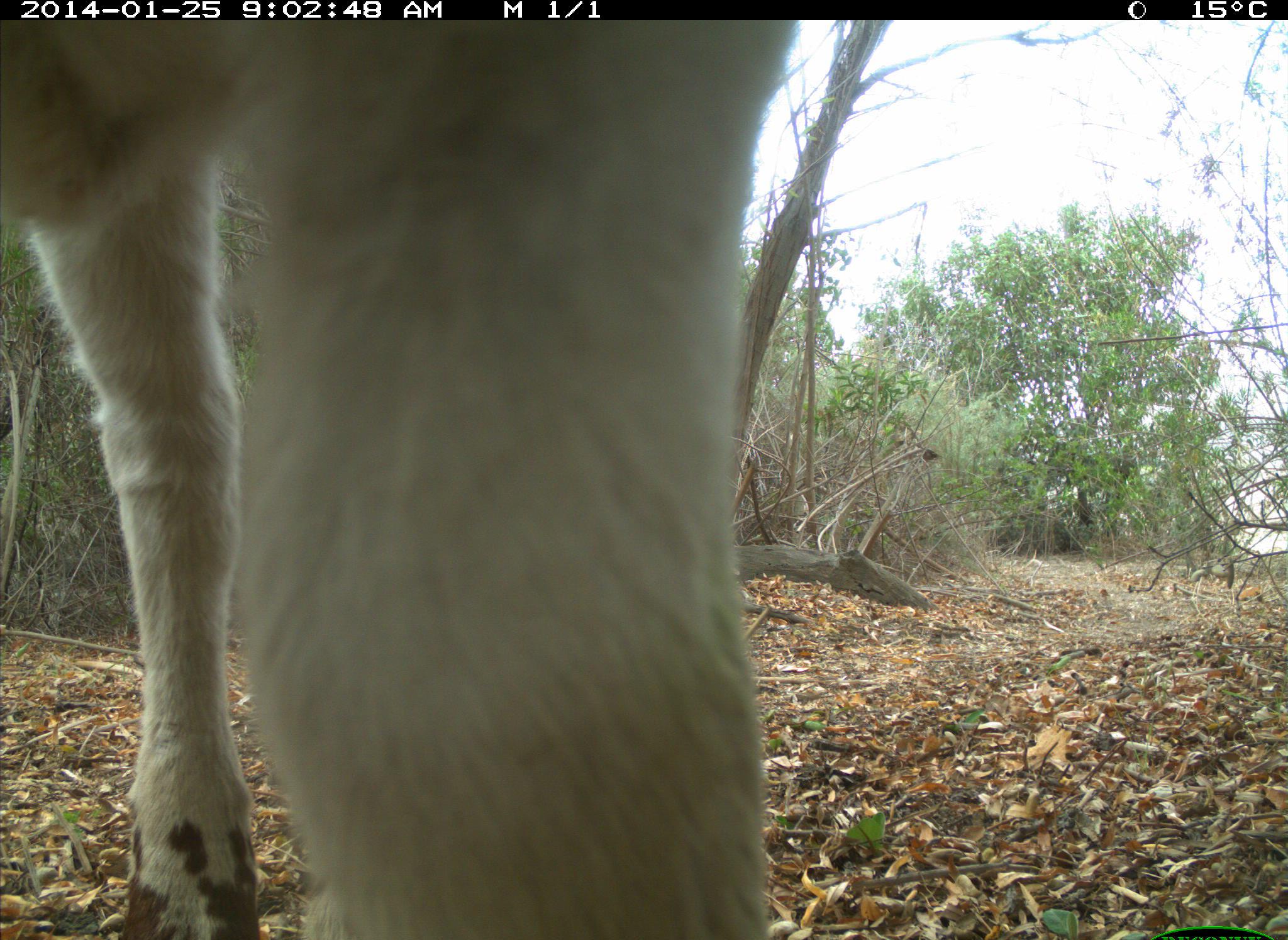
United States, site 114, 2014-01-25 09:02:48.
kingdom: Animalia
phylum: Chordata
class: Mammalia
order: Artiodactyla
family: Bovidae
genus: Bos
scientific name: Bos taurus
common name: cow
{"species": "cow (Bos taurus)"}